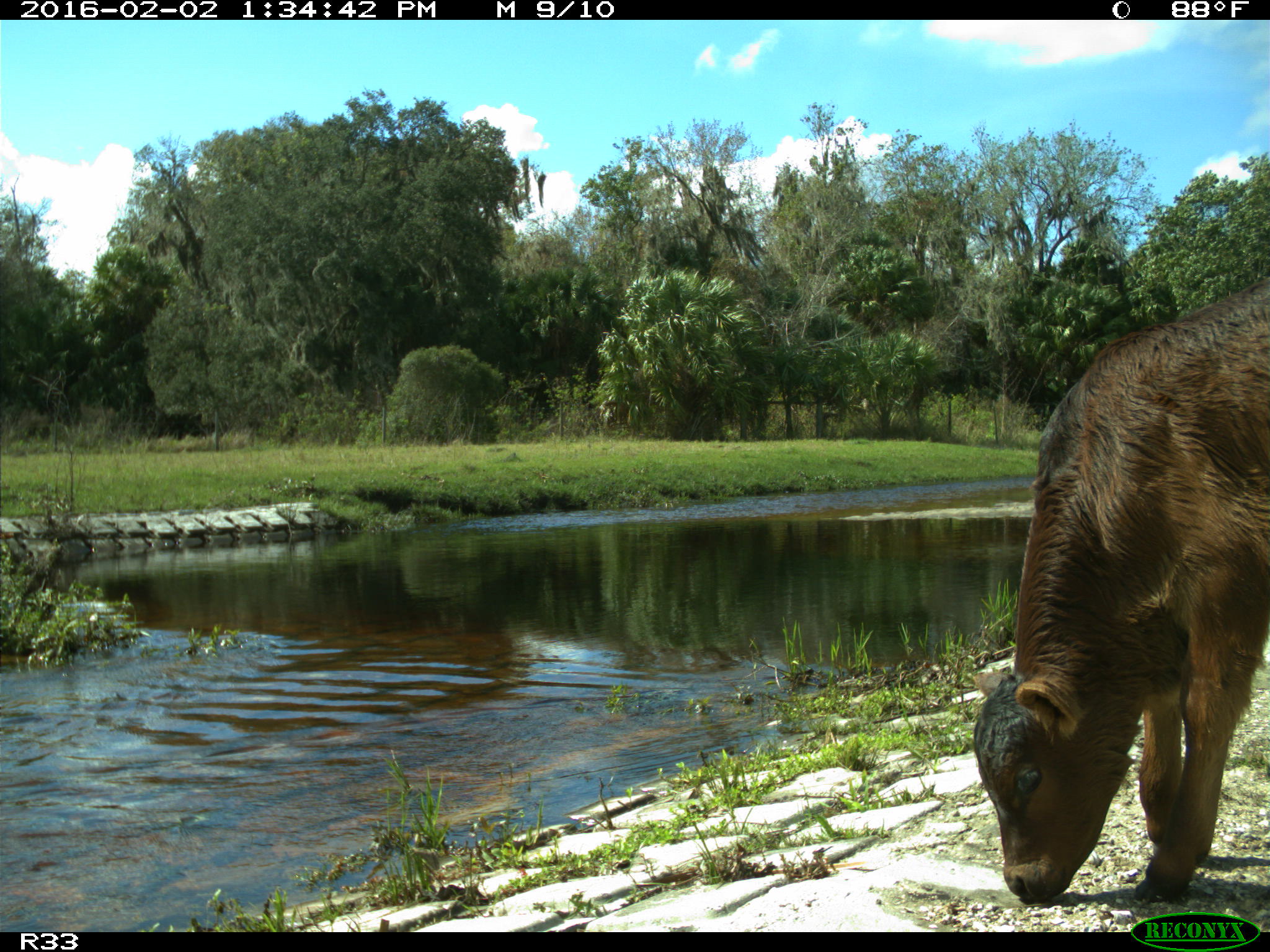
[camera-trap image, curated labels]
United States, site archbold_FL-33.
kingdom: Animalia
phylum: Chordata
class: Mammalia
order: Artiodactyla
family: Bovidae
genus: Bos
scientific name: Bos taurus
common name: domestic cow